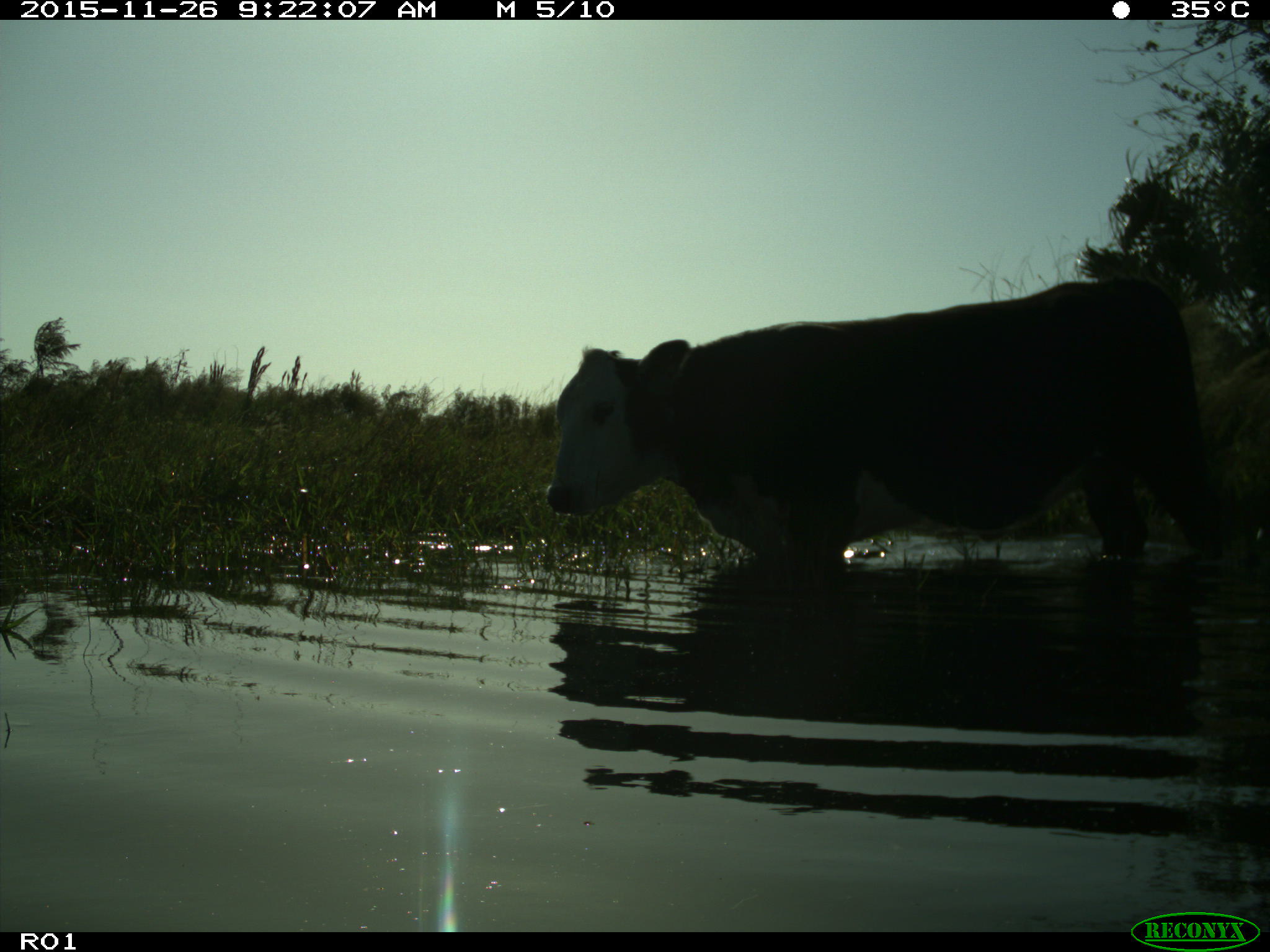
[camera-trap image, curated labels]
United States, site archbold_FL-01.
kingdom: Animalia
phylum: Chordata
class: Mammalia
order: Artiodactyla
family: Bovidae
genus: Bos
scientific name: Bos taurus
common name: domestic cow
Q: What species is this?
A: Bos taurus (domestic cow).